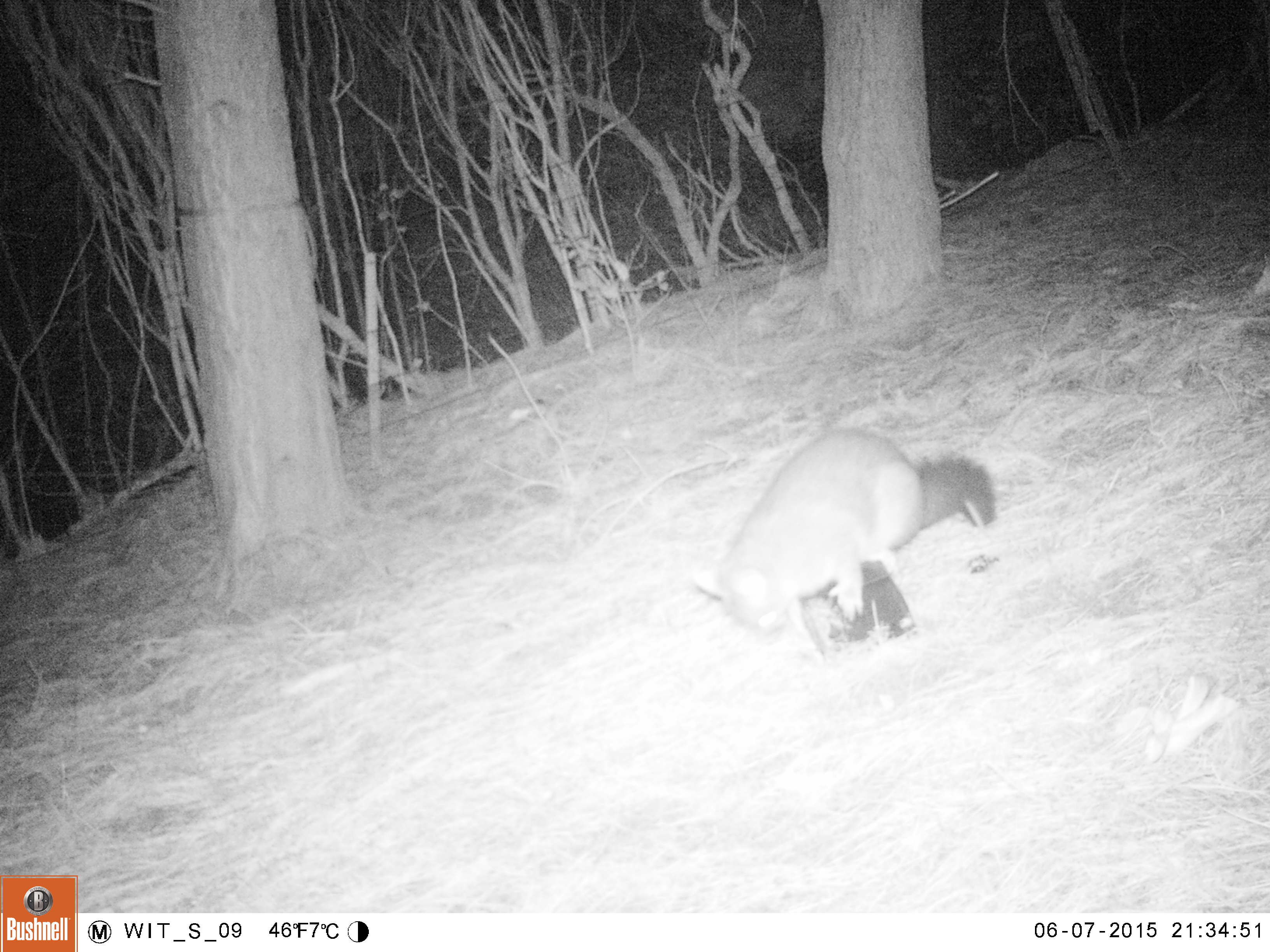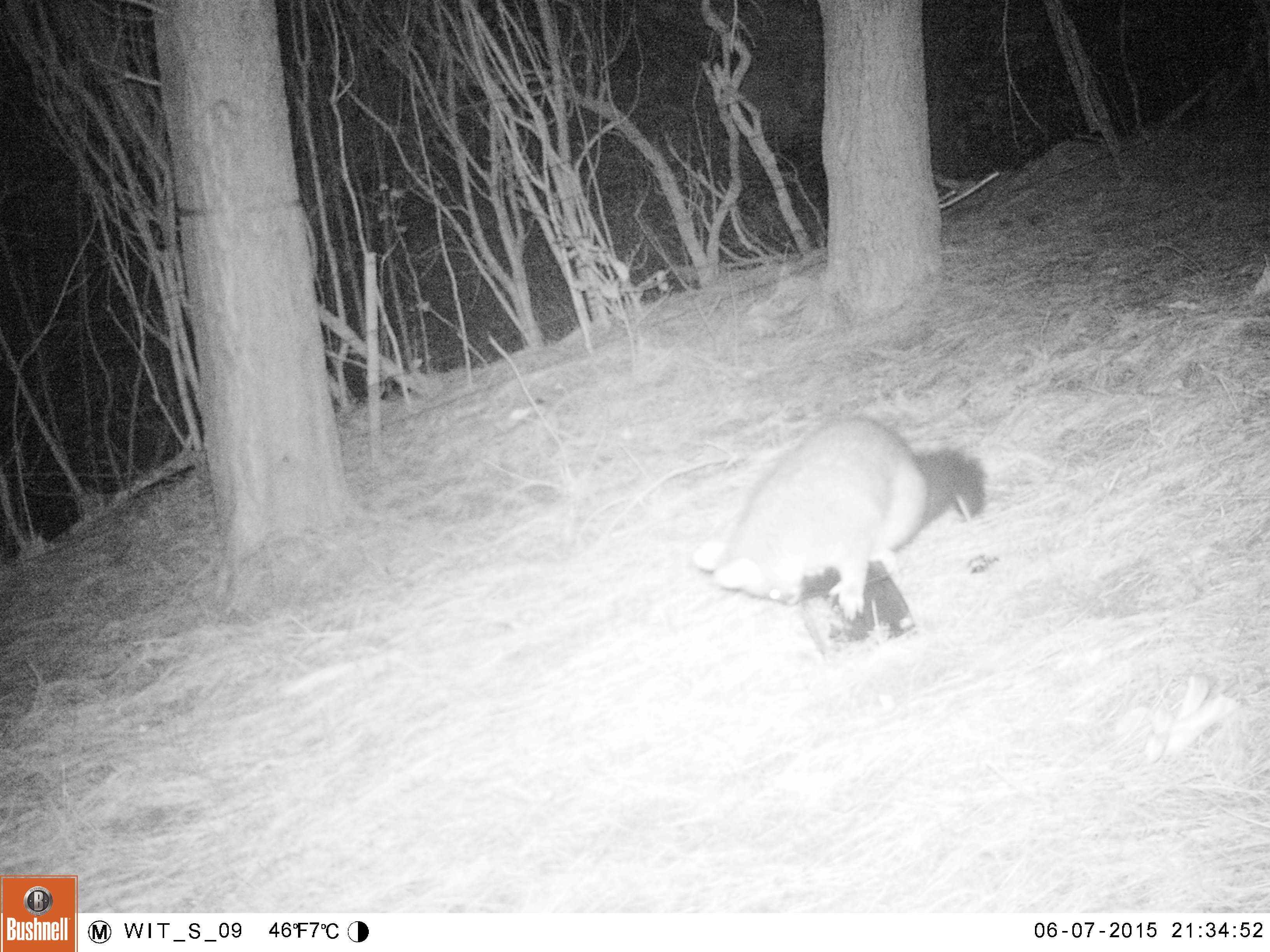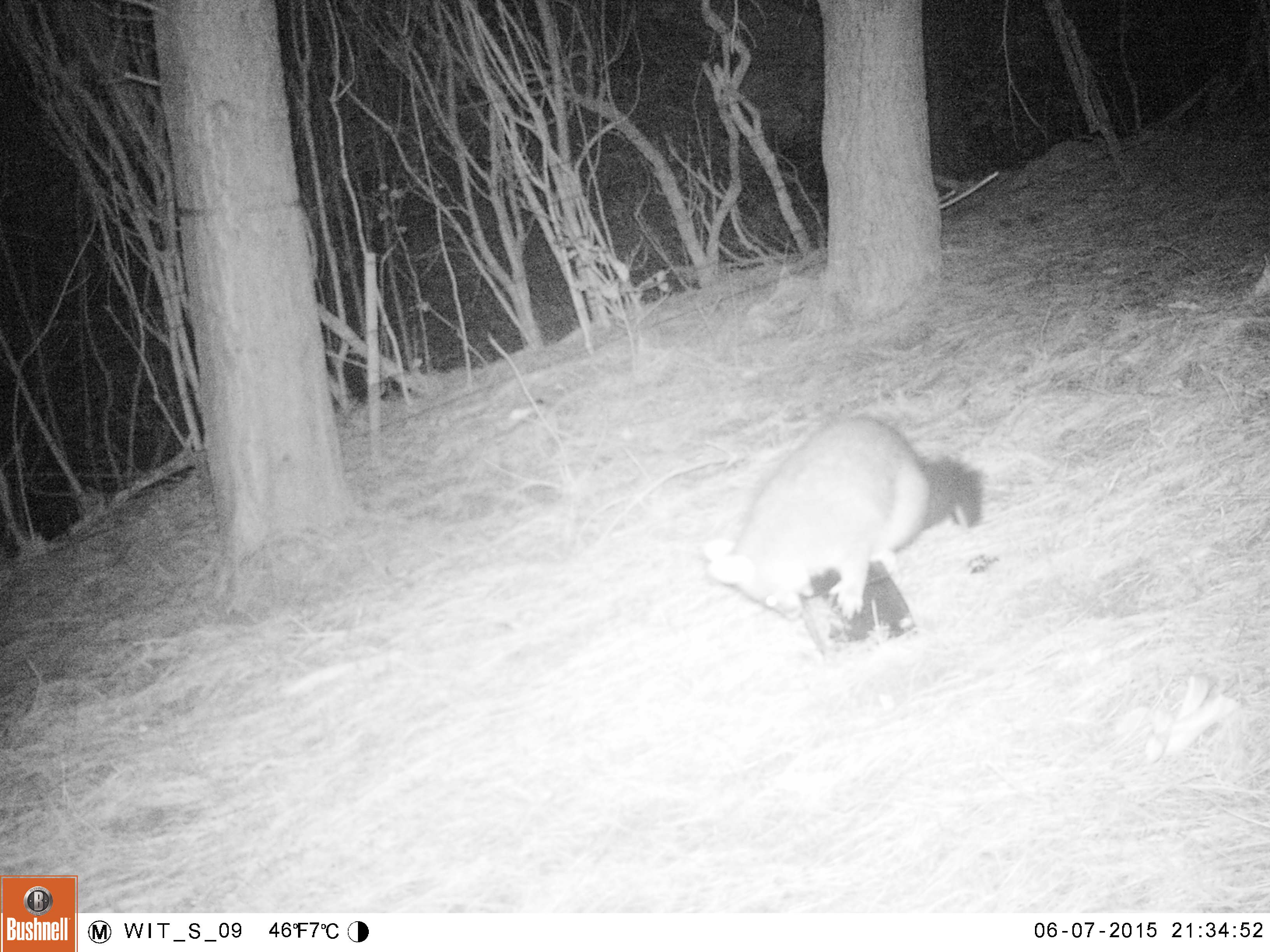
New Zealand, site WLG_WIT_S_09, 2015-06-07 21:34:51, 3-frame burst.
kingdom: Animalia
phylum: Chordata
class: Mammalia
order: Diprotodontia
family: Phalangeridae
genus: Trichosurus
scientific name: Trichosurus vulpecula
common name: common brushtail possum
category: possum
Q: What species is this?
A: Possum (common brushtail possum) (Trichosurus vulpecula).